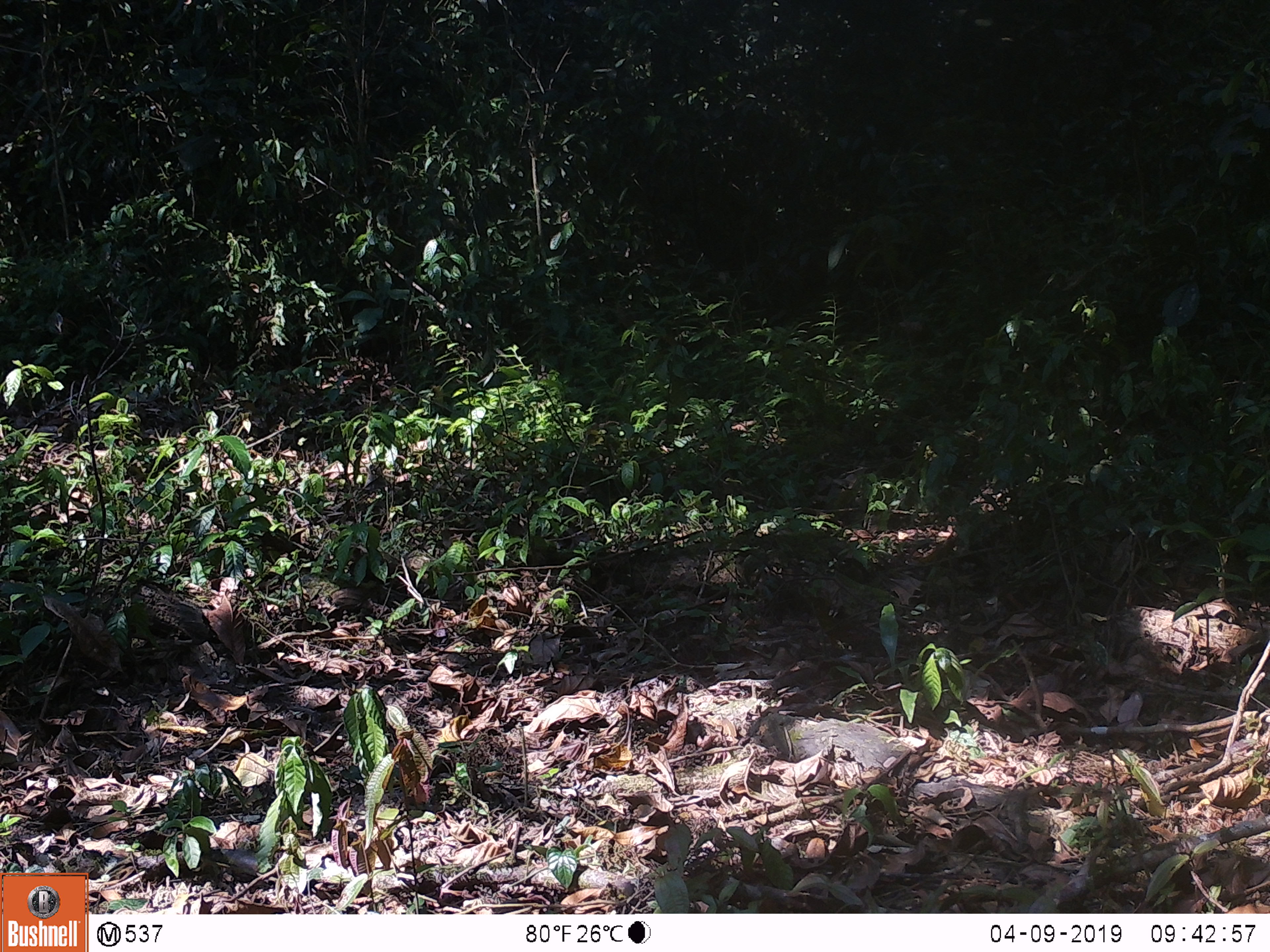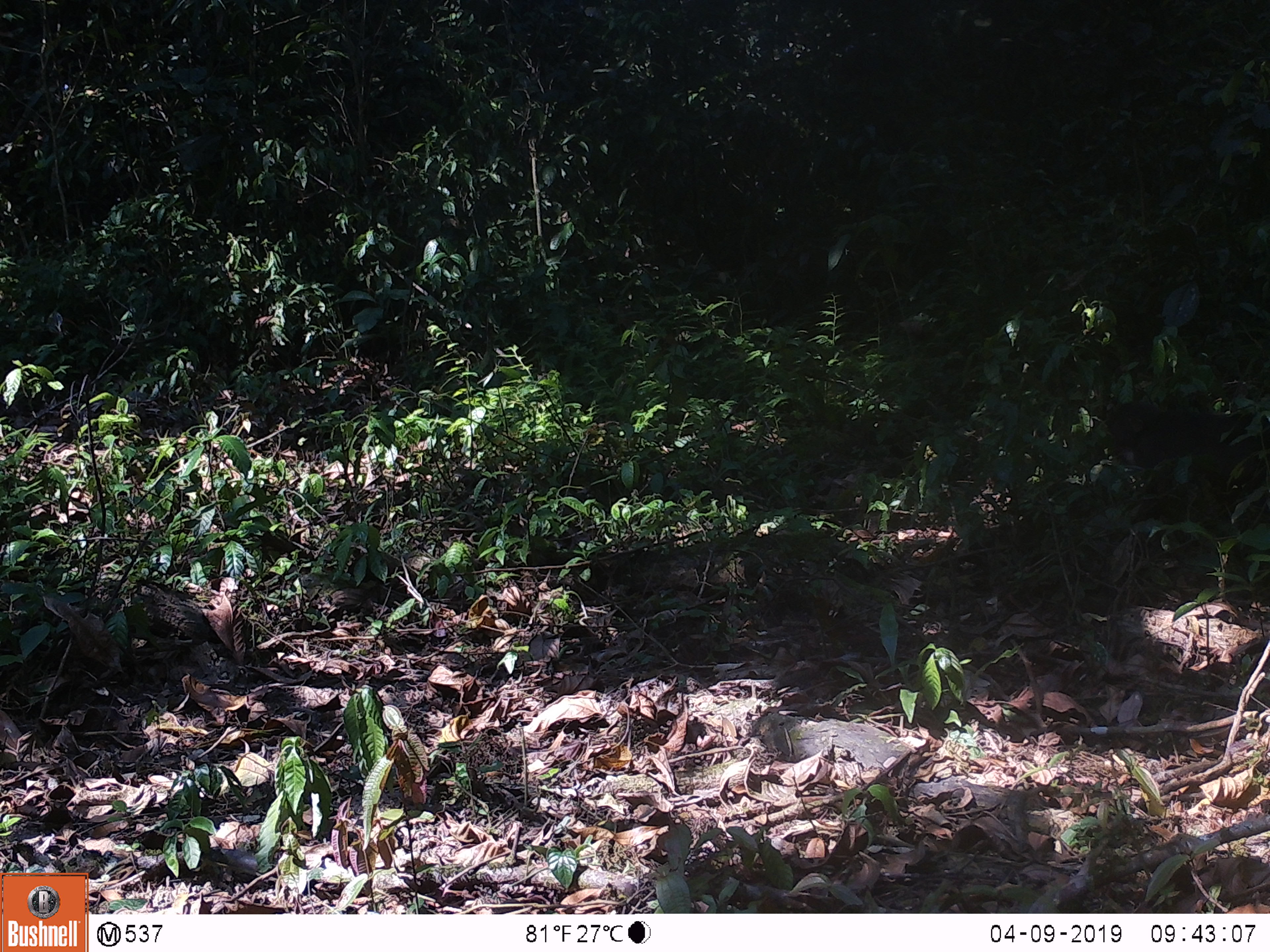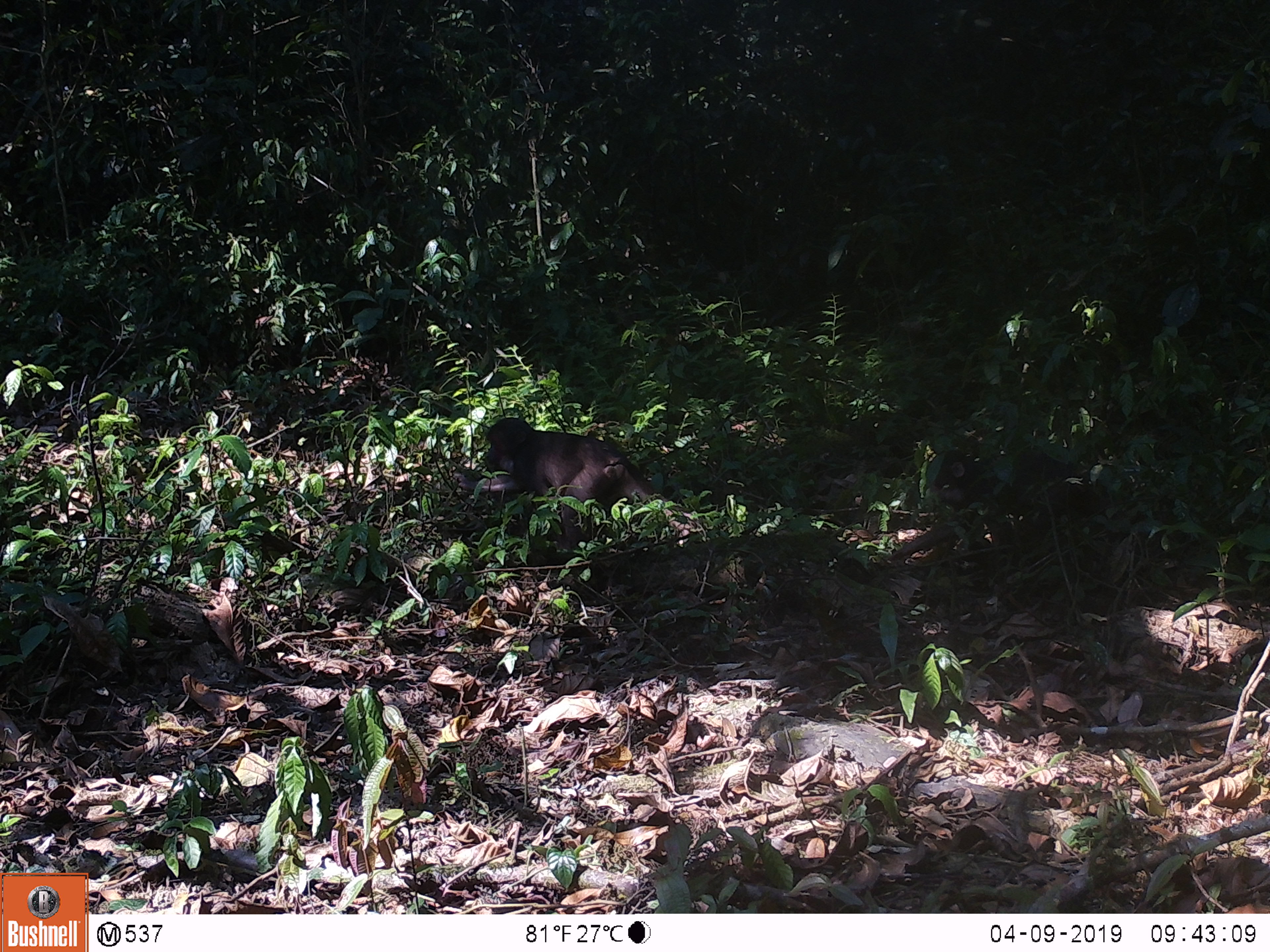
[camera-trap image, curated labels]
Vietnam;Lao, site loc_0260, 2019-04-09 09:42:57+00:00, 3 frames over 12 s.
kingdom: Animalia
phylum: Chordata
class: Mammalia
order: Primates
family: Cercopithecidae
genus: Macaca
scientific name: Macaca arctoides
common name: stump-tailed macaque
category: stump tailed macaque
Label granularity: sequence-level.